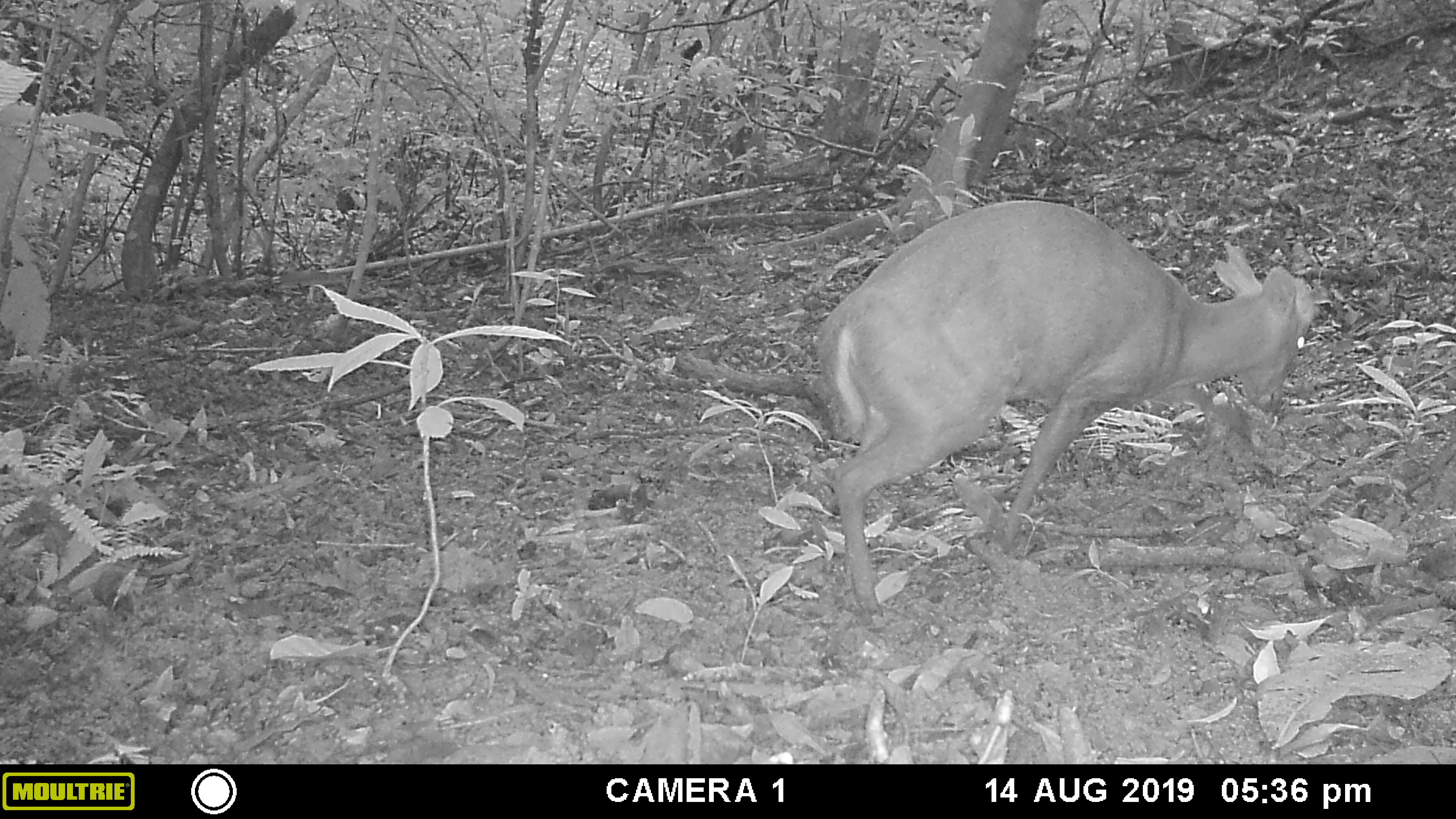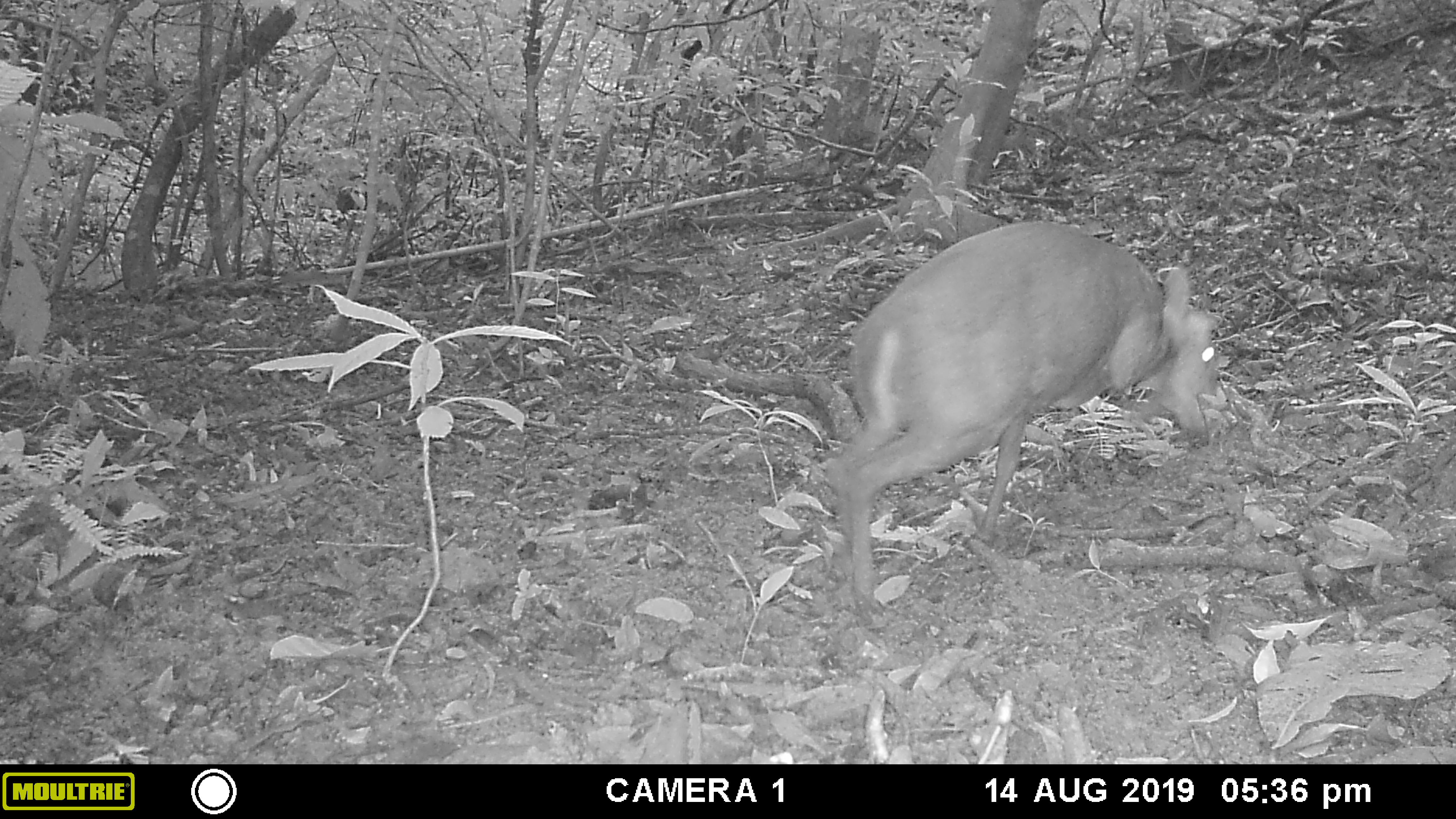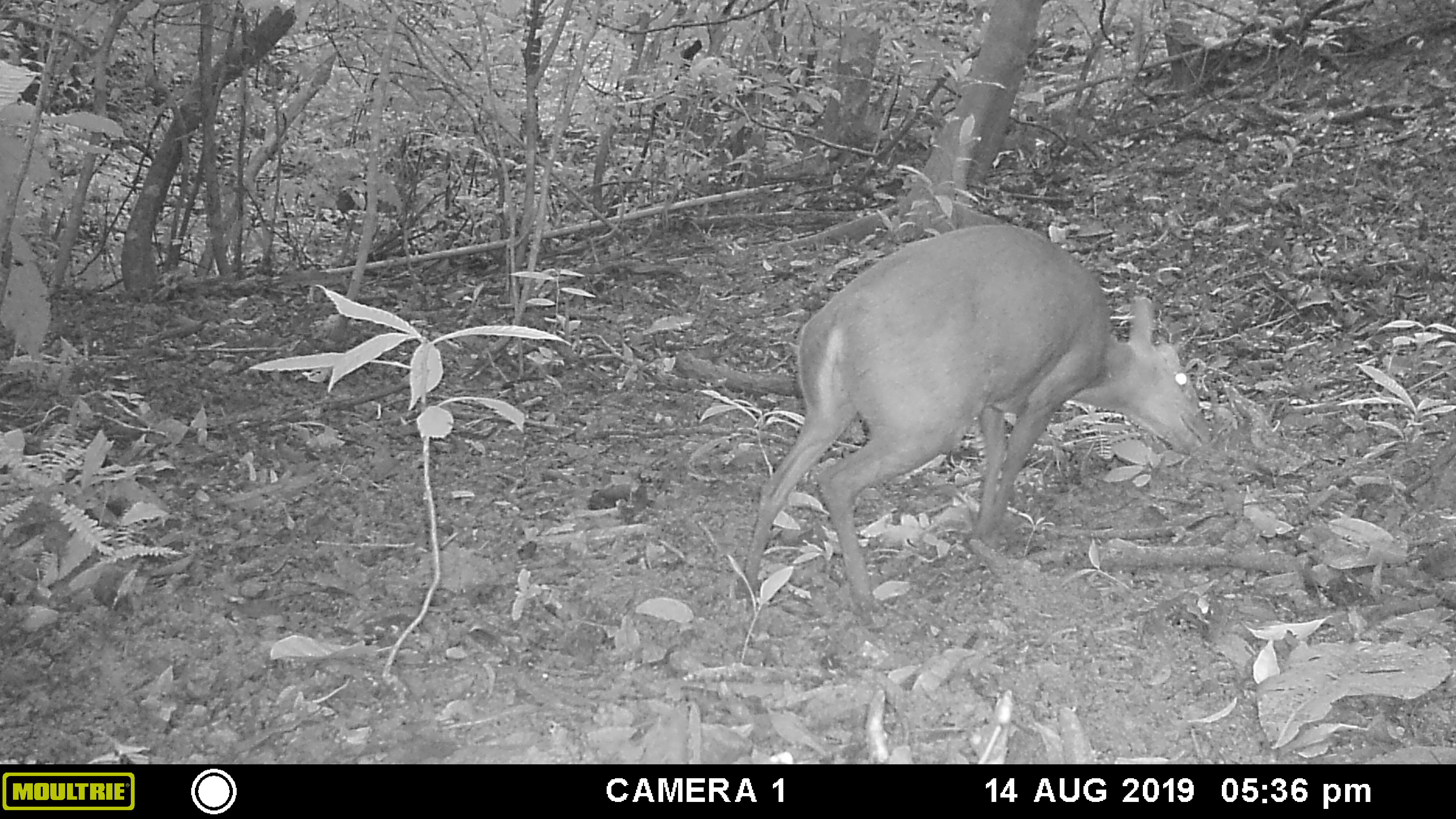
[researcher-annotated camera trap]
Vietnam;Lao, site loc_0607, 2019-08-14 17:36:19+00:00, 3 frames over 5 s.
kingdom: Animalia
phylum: Chordata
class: Mammalia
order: Artiodactyla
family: Cervidae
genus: Muntiacus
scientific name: Muntiacus rooseveltorum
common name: roosevelt's muntjac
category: roosevelts muntjac group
Roosevelts muntjac group (roosevelt's muntjac) (Muntiacus rooseveltorum). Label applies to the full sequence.